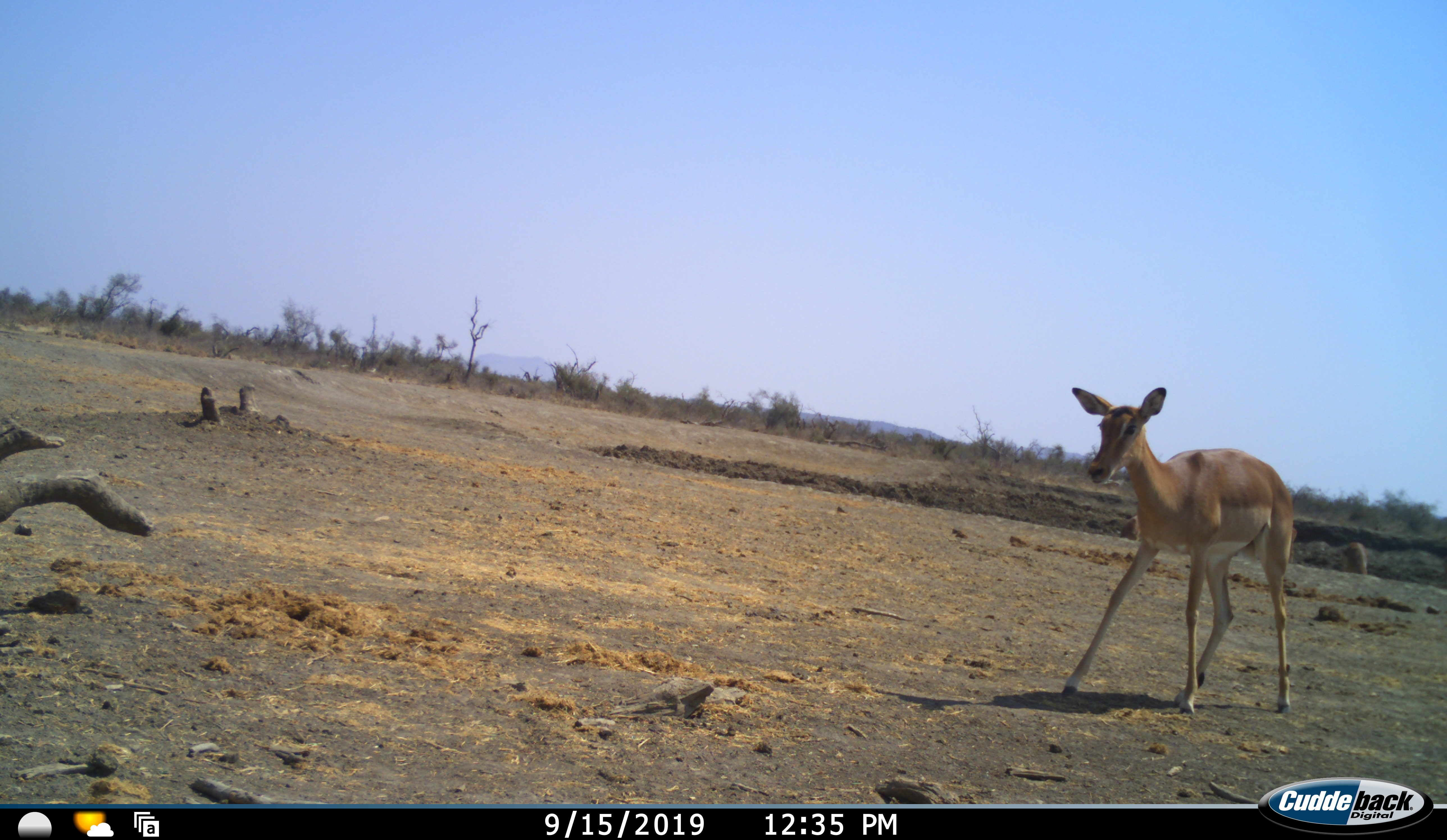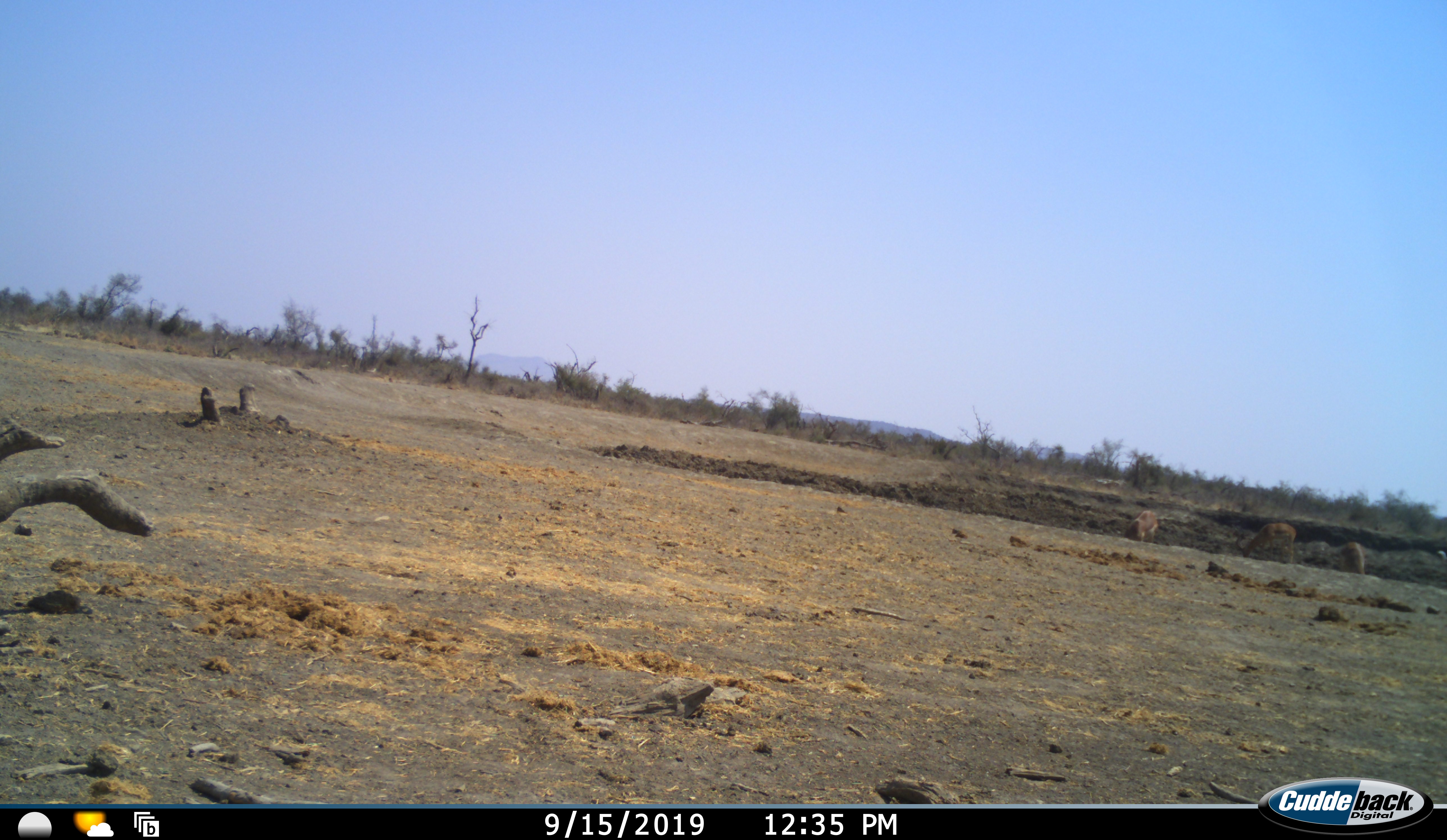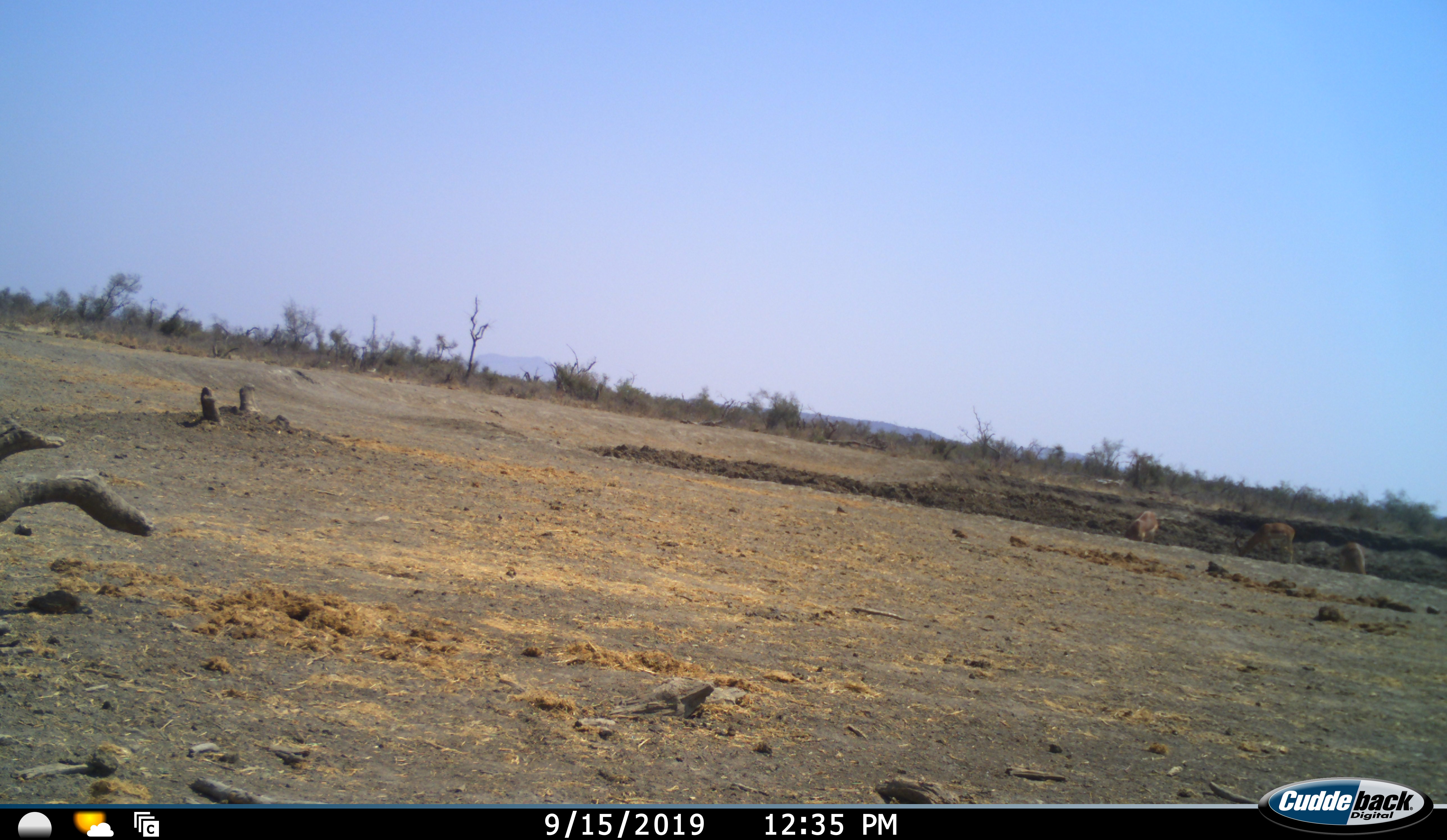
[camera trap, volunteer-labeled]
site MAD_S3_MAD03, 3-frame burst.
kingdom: Animalia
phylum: Chordata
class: Mammalia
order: Artiodactyla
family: Bovidae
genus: Aepyceros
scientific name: Aepyceros melampus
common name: impala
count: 1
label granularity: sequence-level